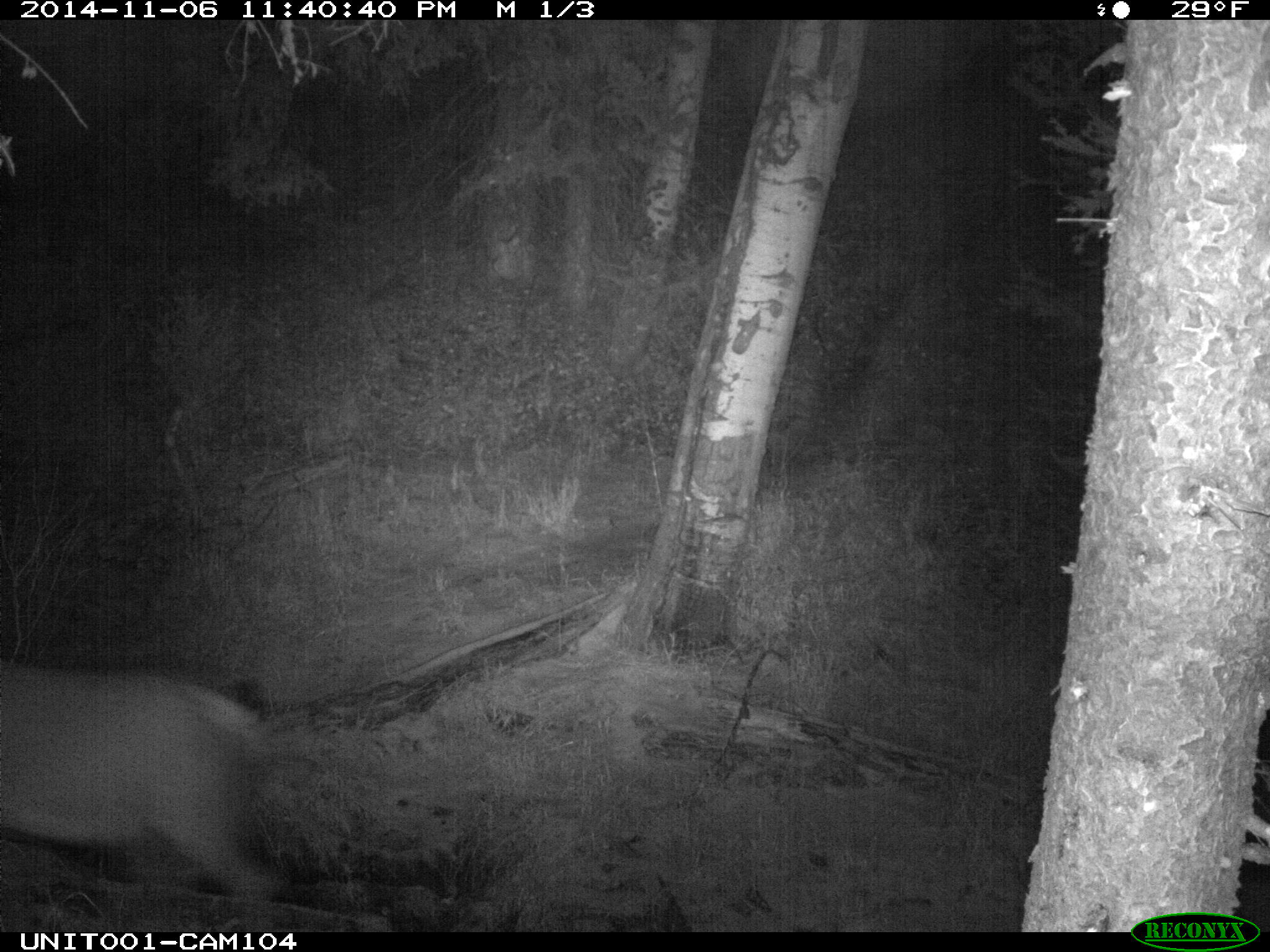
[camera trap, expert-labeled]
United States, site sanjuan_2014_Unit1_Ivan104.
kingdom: Animalia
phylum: Chordata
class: Mammalia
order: Artiodactyla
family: Cervidae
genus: Cervus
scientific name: Cervus elaphus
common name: red deer